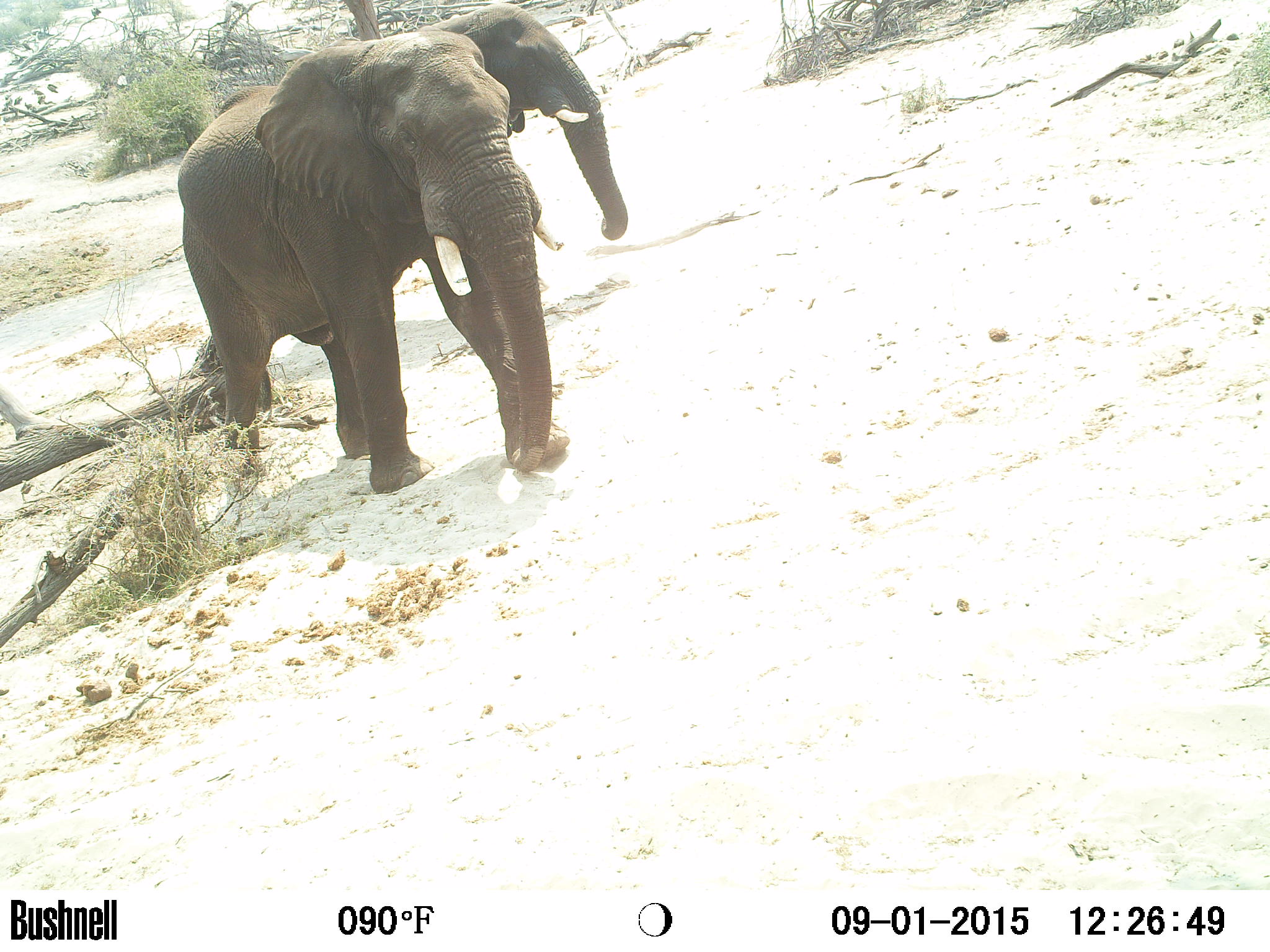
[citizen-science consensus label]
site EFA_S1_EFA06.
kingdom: Animalia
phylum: Chordata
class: Mammalia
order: Proboscidea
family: Elephantidae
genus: Loxodonta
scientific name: Loxodonta africana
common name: african bush elephant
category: elephant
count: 2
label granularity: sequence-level